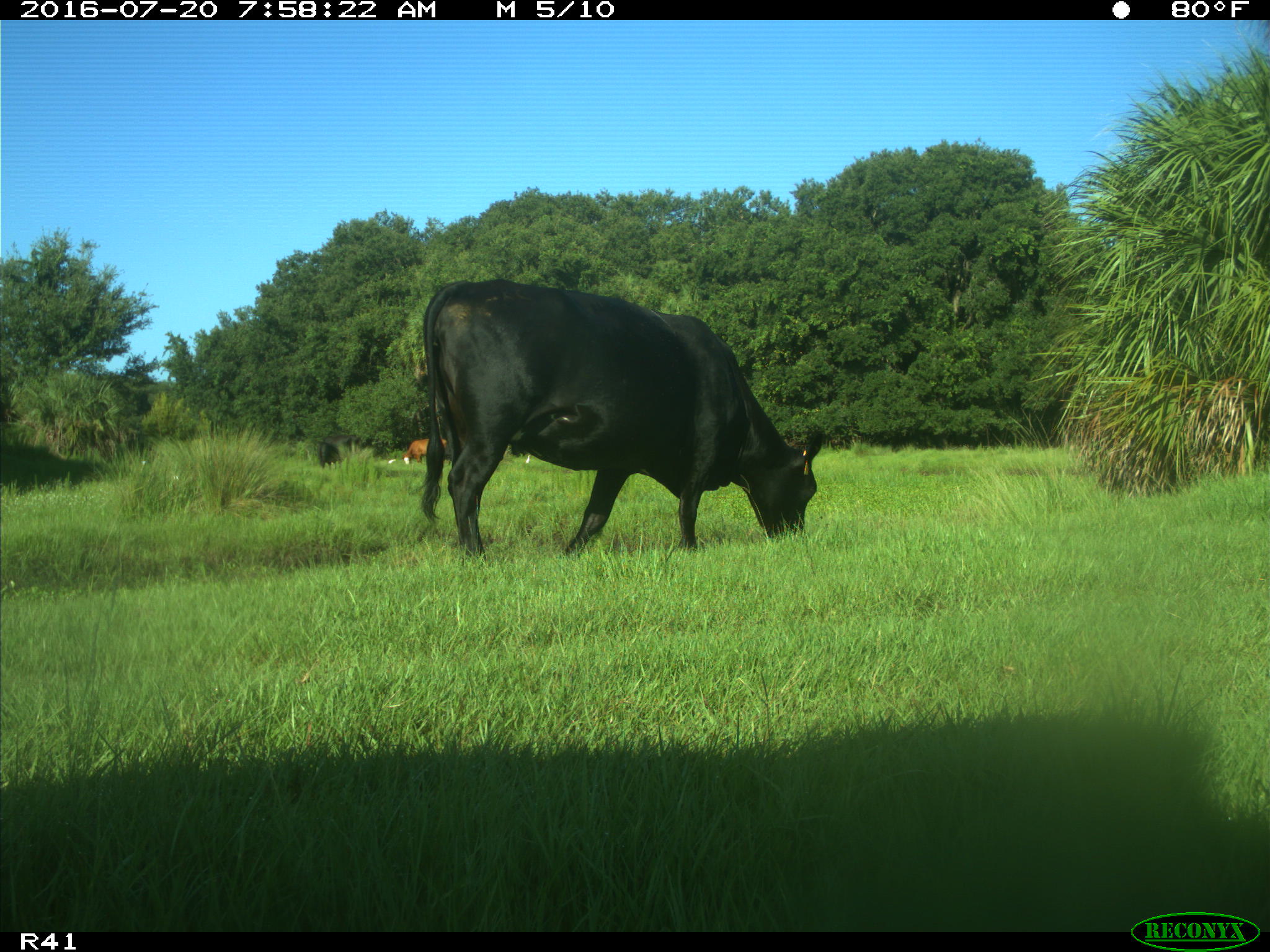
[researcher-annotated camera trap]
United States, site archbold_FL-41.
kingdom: Animalia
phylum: Chordata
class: Mammalia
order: Artiodactyla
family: Bovidae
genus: Bos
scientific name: Bos taurus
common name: domestic cow